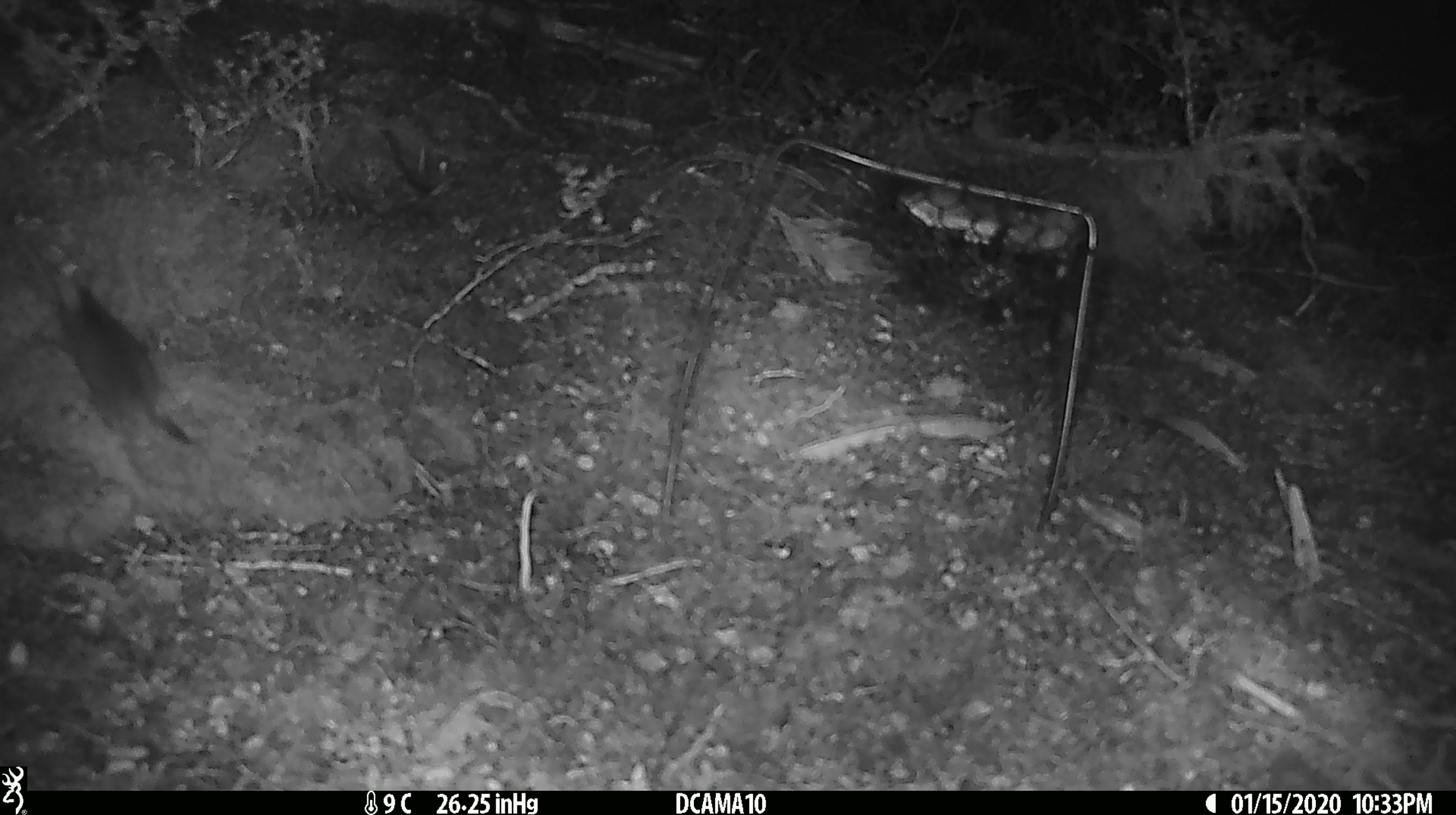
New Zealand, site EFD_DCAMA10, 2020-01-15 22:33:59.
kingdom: Animalia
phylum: Chordata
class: Mammalia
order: Rodentia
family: Muridae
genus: Mus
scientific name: Mus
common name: mouse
Mouse (Mus).